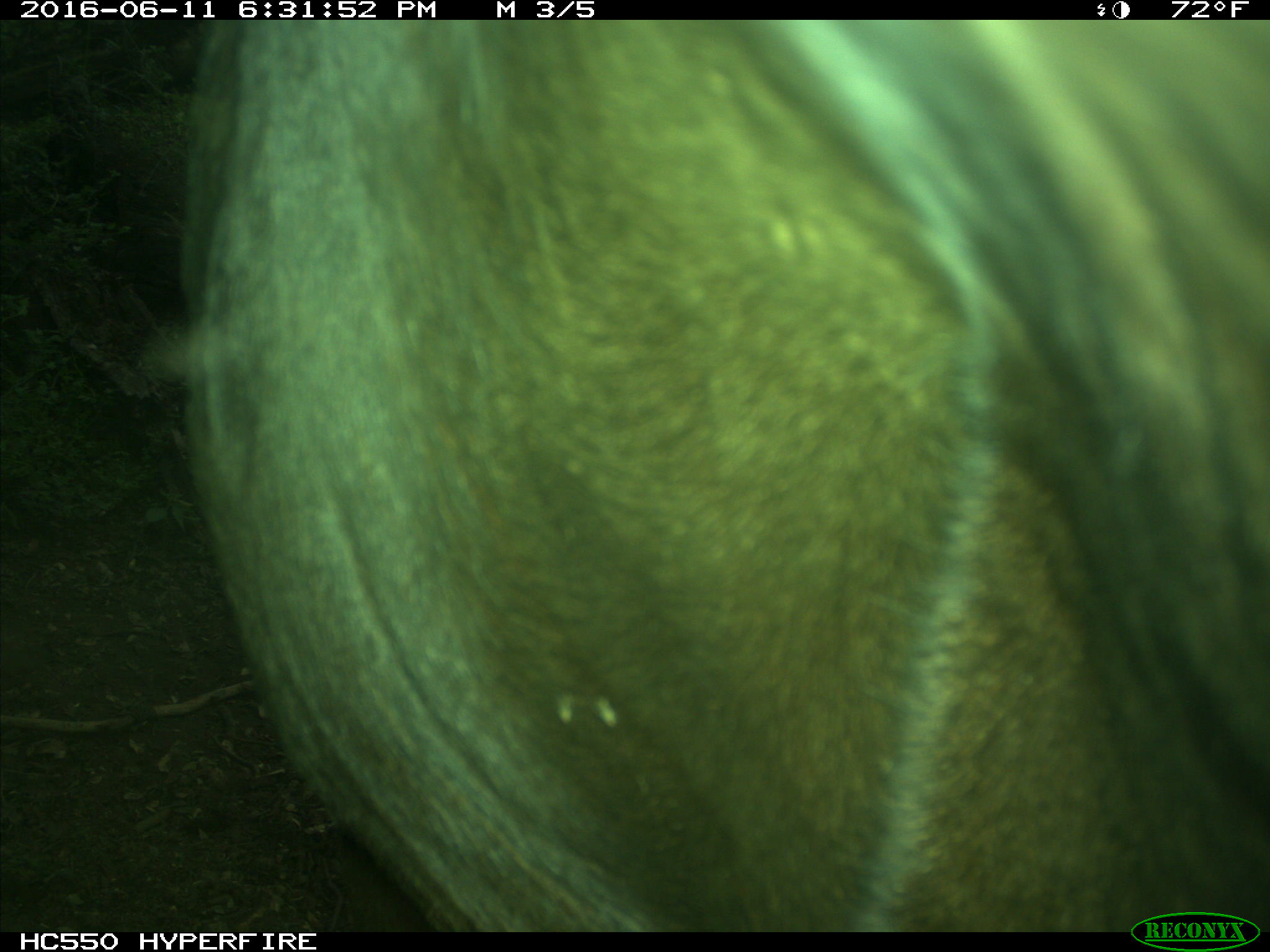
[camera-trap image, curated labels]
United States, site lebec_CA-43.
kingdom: Animalia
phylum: Chordata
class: Mammalia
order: Artiodactyla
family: Bovidae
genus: Bos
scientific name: Bos taurus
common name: domestic cow